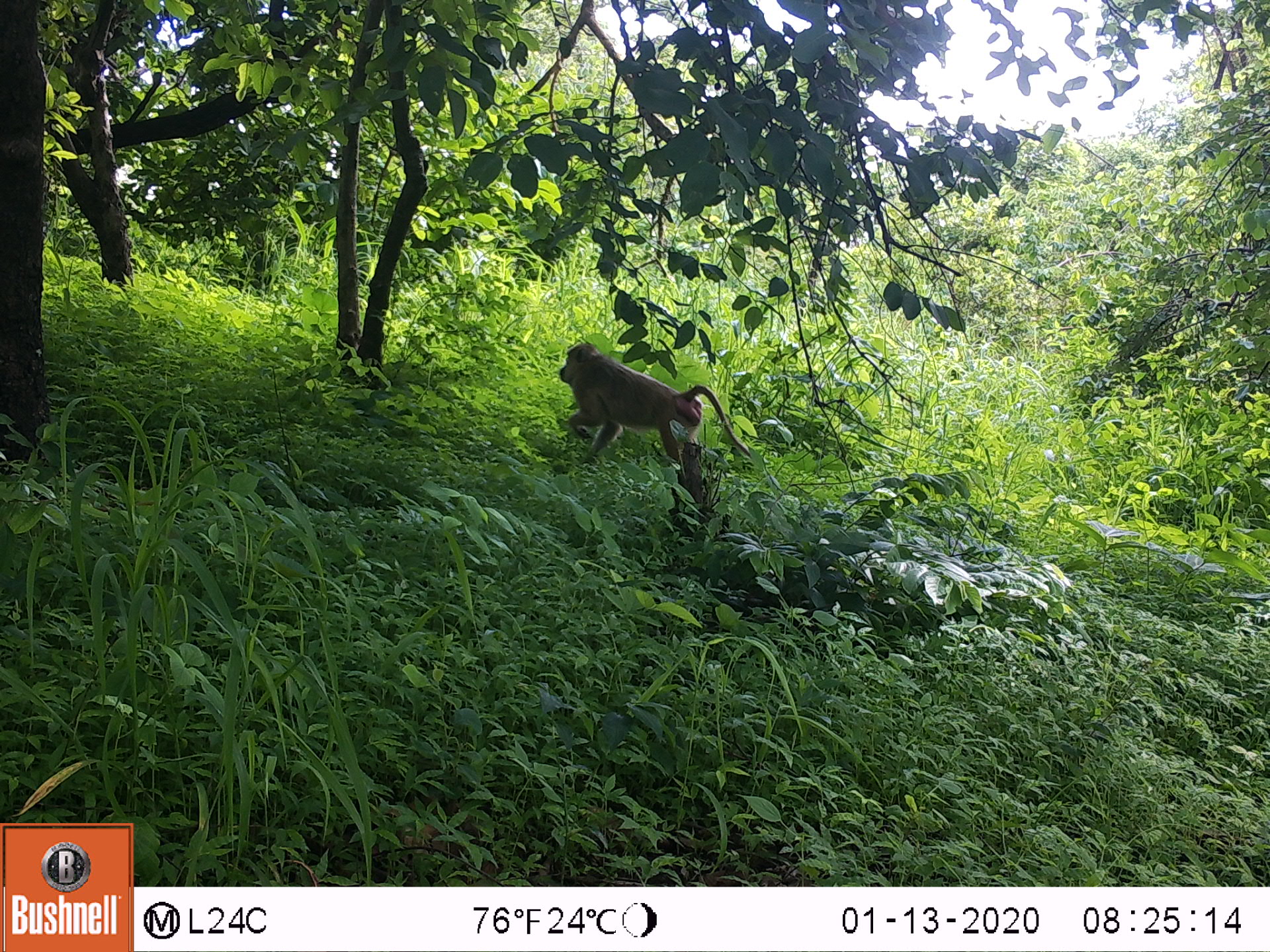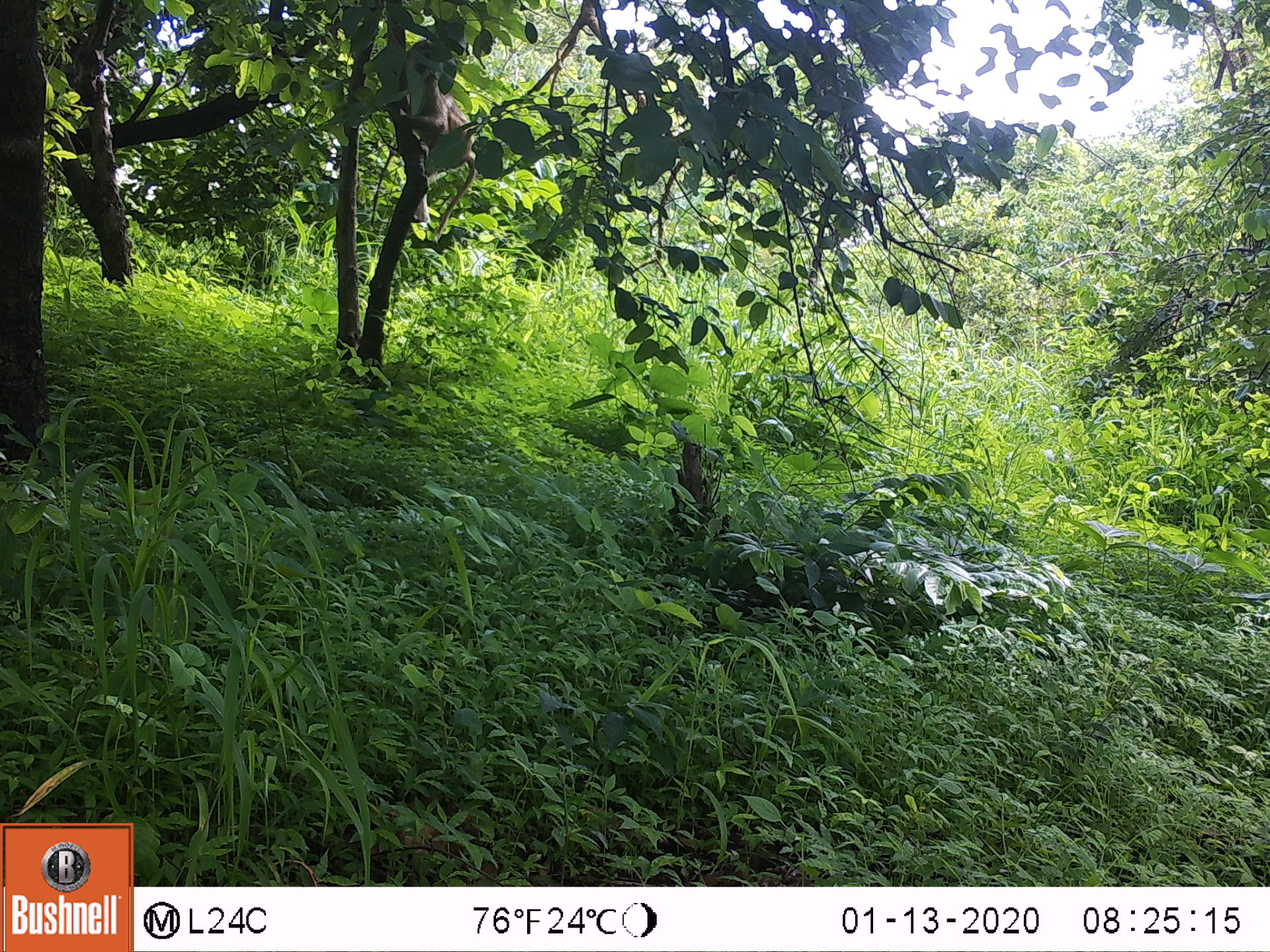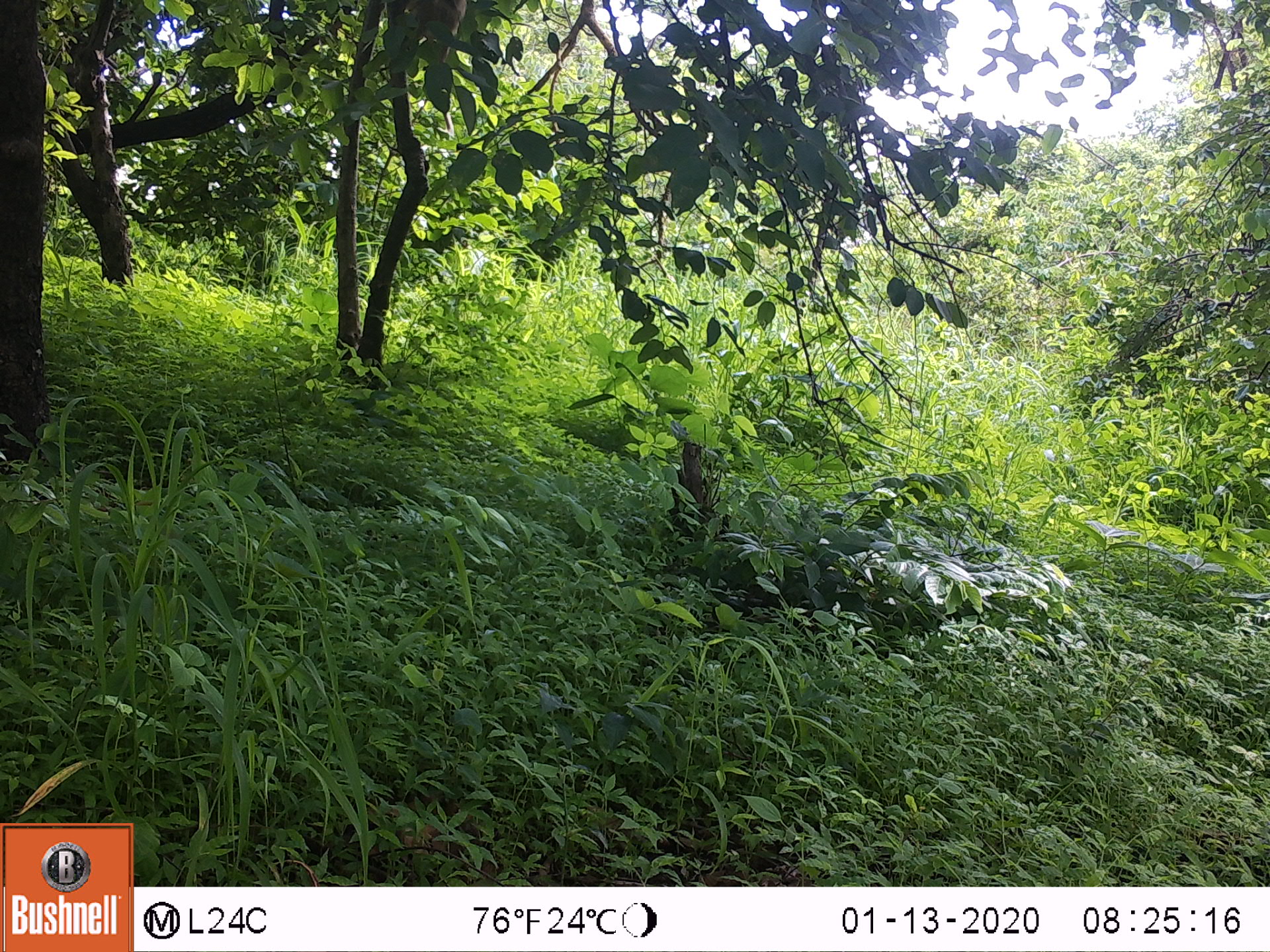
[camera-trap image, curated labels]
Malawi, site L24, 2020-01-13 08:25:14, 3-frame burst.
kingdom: Animalia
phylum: Chordata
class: Mammalia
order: Primates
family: Cercopithecidae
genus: Papio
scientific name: Papio cynocephalus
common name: yellow baboon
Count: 1.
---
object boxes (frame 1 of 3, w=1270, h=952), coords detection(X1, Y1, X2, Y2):
yellow baboon: detection(548, 342, 744, 481)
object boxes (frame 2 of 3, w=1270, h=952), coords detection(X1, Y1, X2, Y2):
yellow baboon: detection(400, 81, 474, 209)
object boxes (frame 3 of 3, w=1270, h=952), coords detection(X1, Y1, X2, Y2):
yellow baboon: detection(359, 801, 506, 880)